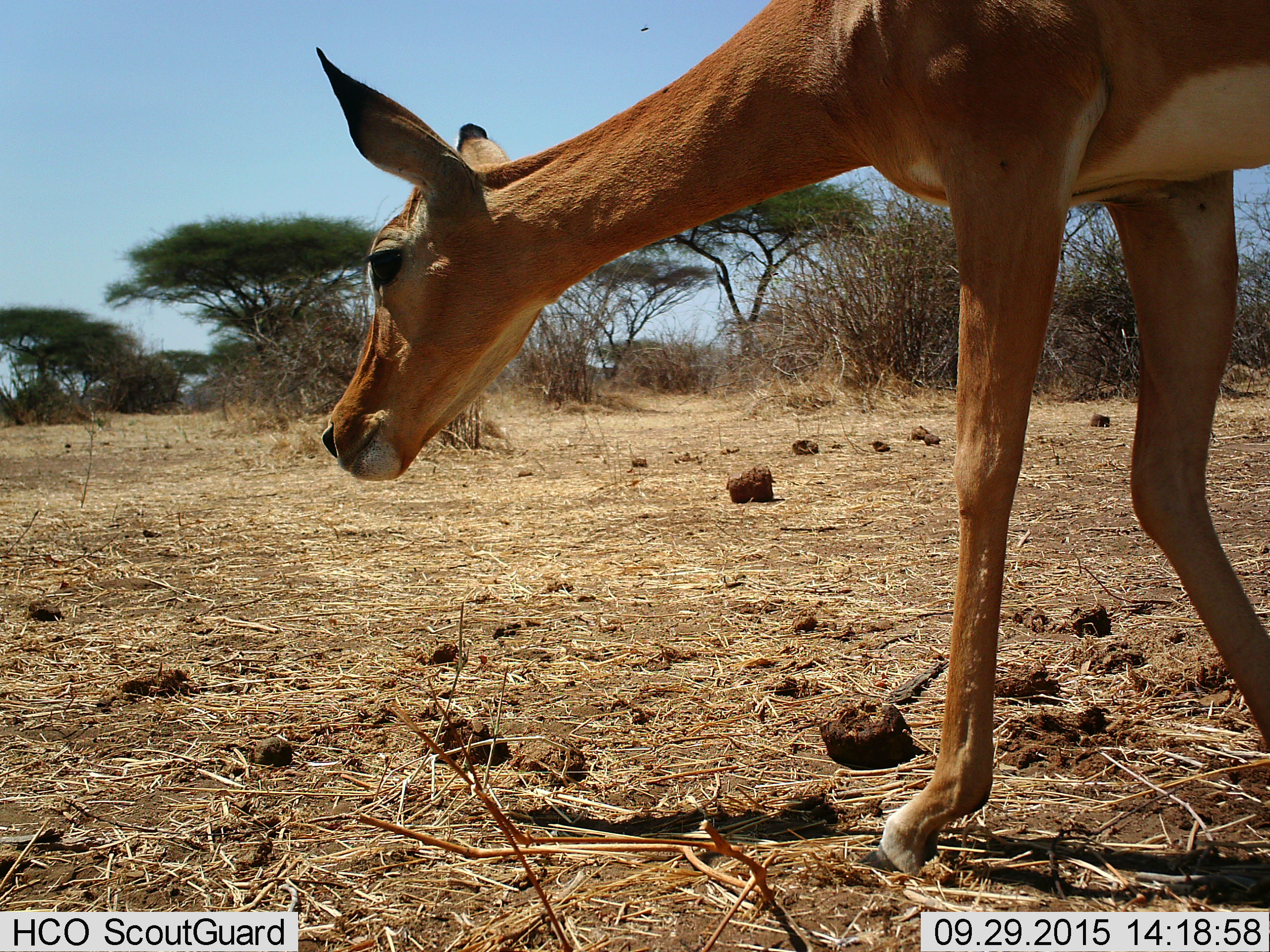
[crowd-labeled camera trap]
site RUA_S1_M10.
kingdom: Animalia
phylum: Chordata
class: Mammalia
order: Artiodactyla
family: Bovidae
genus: Aepyceros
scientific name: Aepyceros melampus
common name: impala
Impala (Aepyceros melampus), count 1. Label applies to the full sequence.